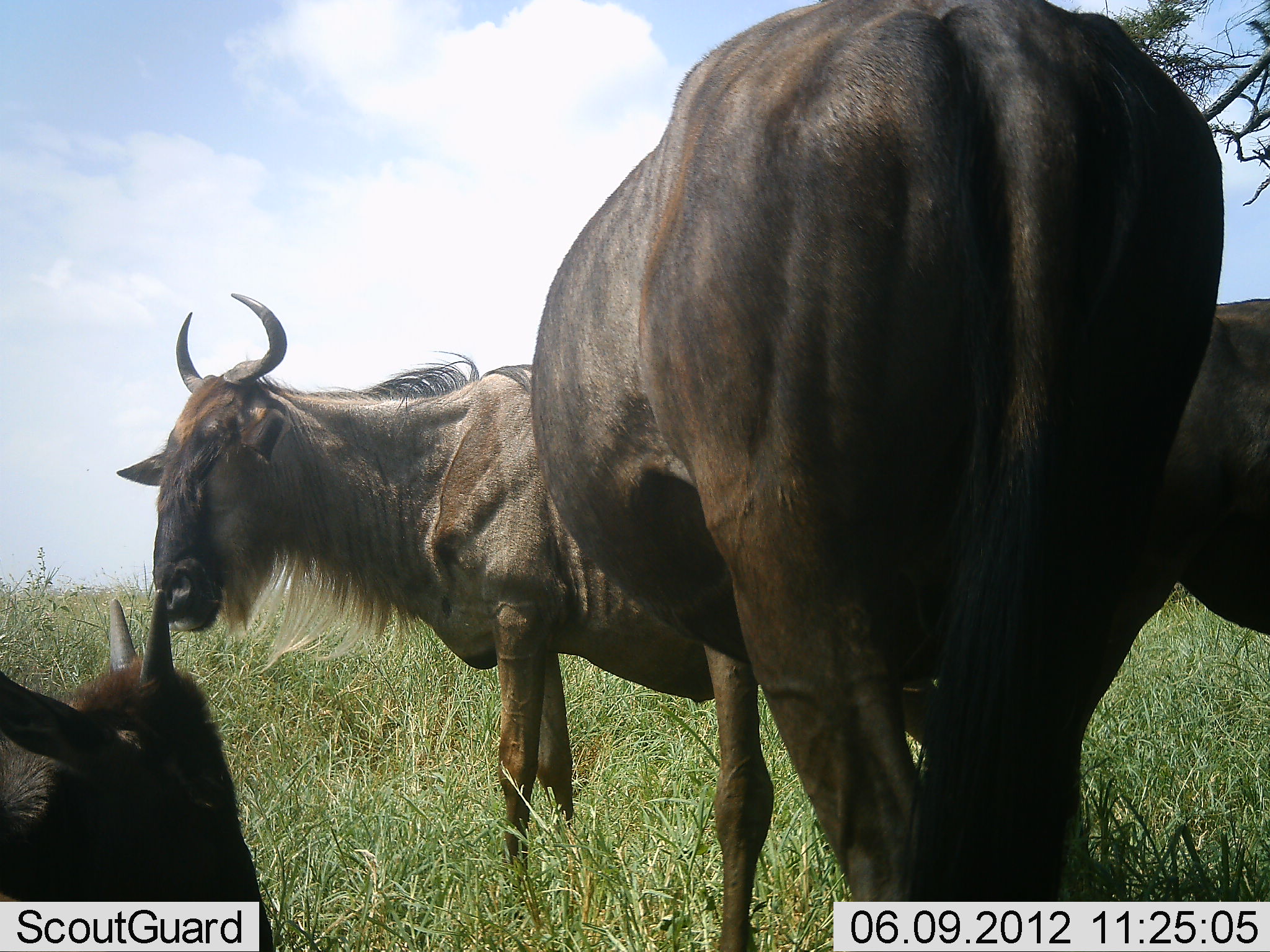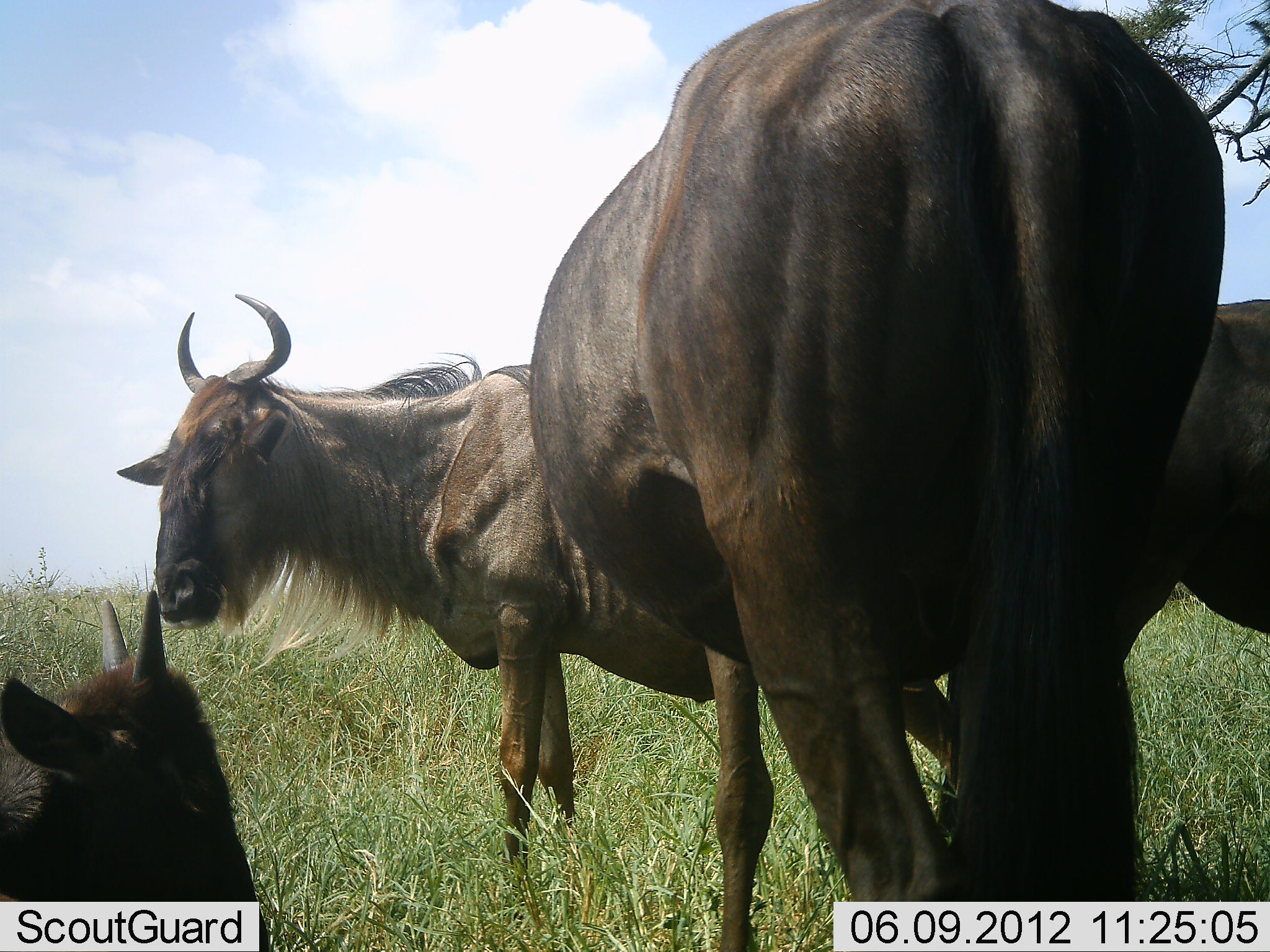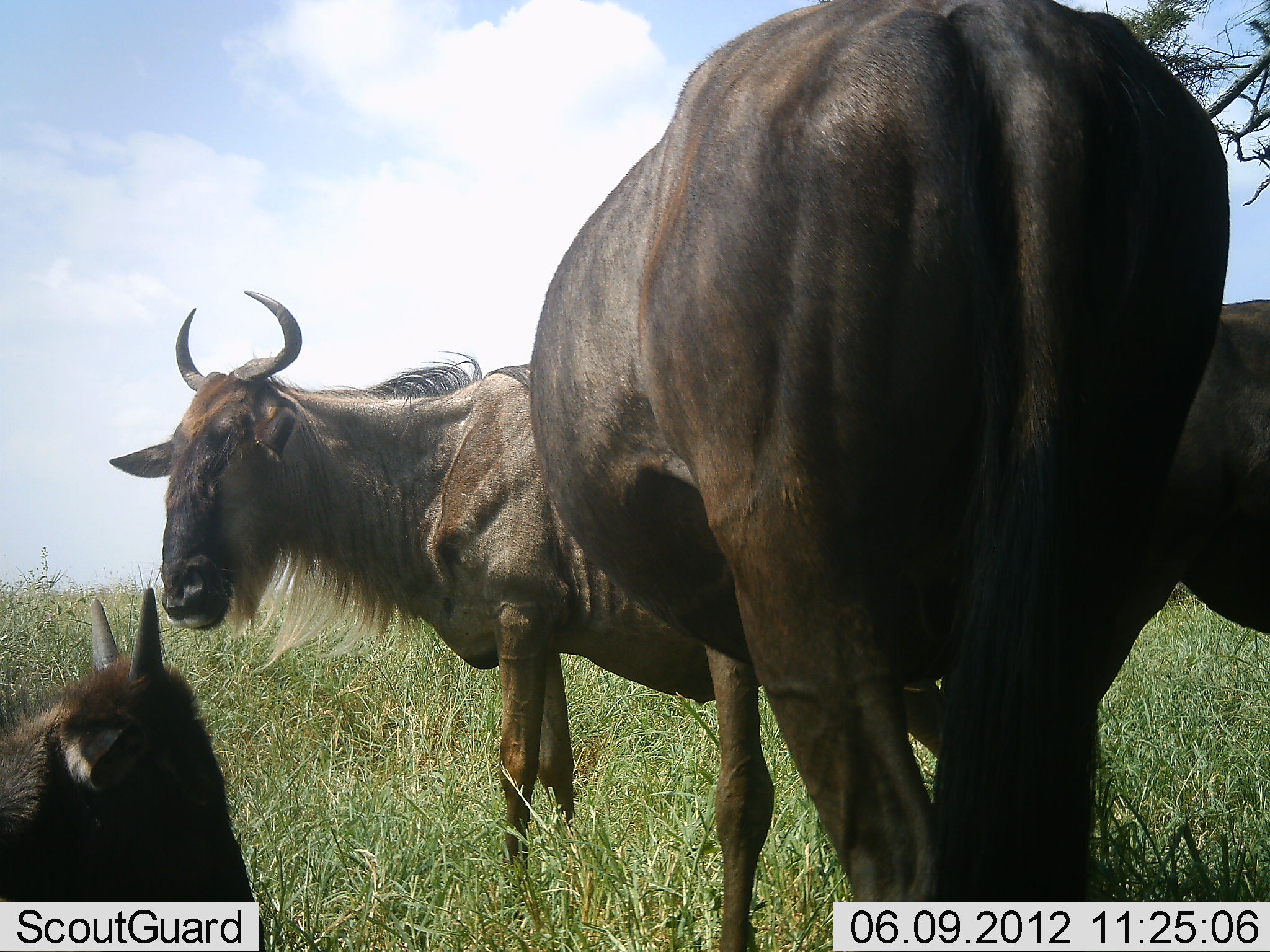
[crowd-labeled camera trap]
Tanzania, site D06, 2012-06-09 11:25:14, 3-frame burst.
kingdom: Animalia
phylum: Chordata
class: Mammalia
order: Artiodactyla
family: Bovidae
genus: Connochaetes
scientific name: Connochaetes taurinus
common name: blue wildebeest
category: wildebeest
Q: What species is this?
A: Wildebeest (blue wildebeest) (Connochaetes taurinus).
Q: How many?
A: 4.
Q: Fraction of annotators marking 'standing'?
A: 100%.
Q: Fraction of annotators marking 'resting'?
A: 70%.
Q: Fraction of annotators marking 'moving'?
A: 0%.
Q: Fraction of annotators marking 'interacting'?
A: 10%.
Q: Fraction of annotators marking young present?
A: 70%.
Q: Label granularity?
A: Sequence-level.